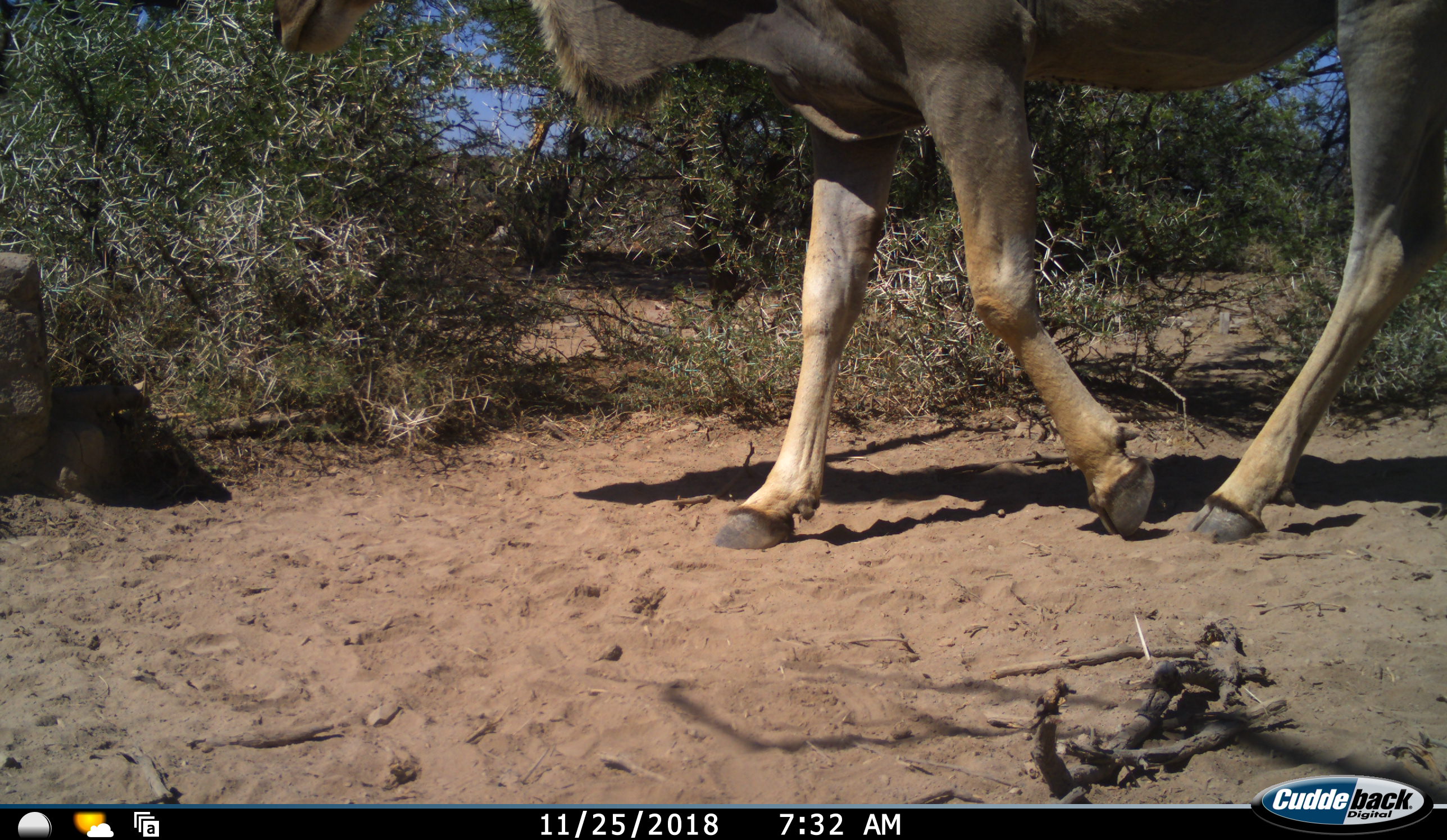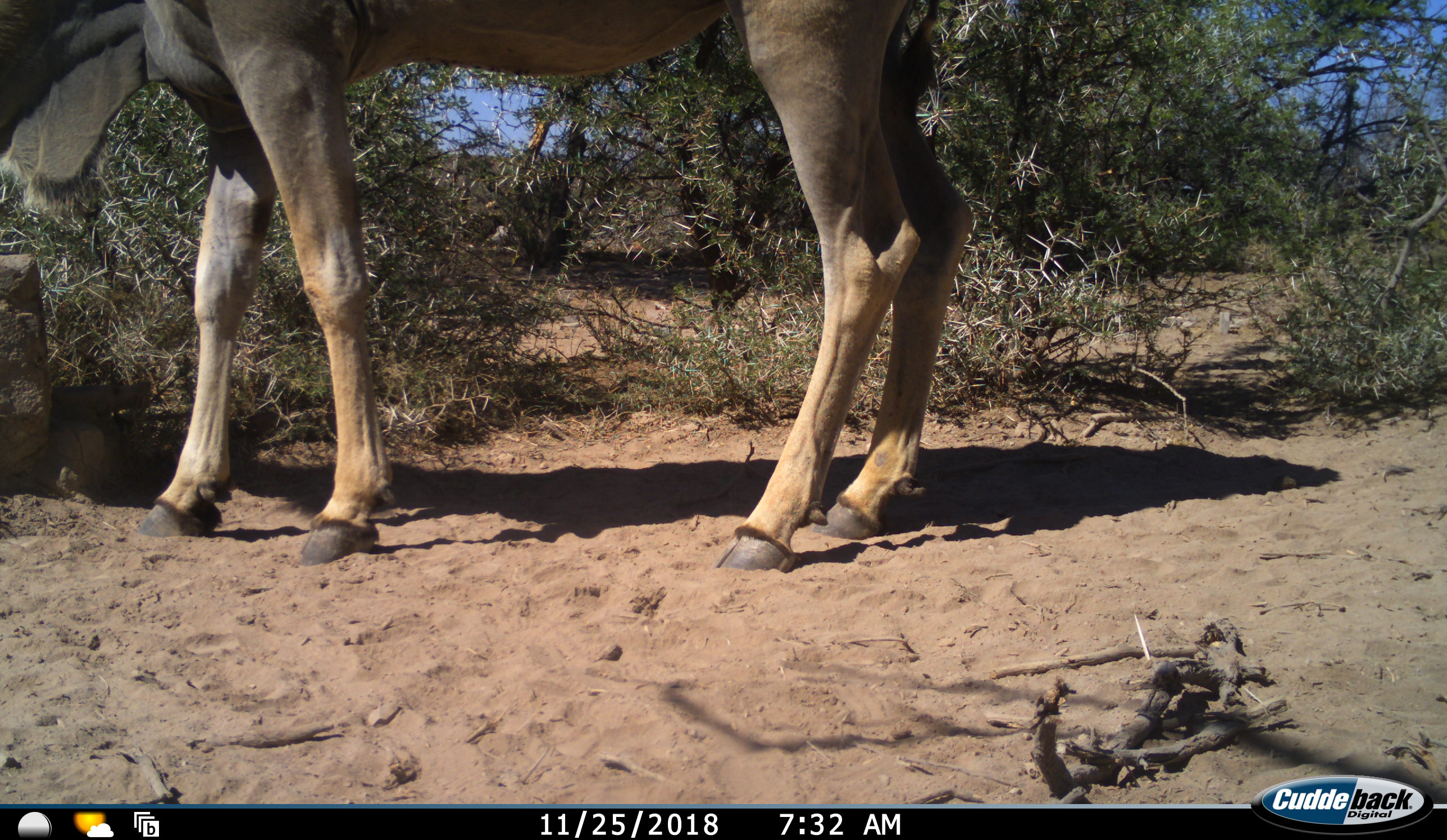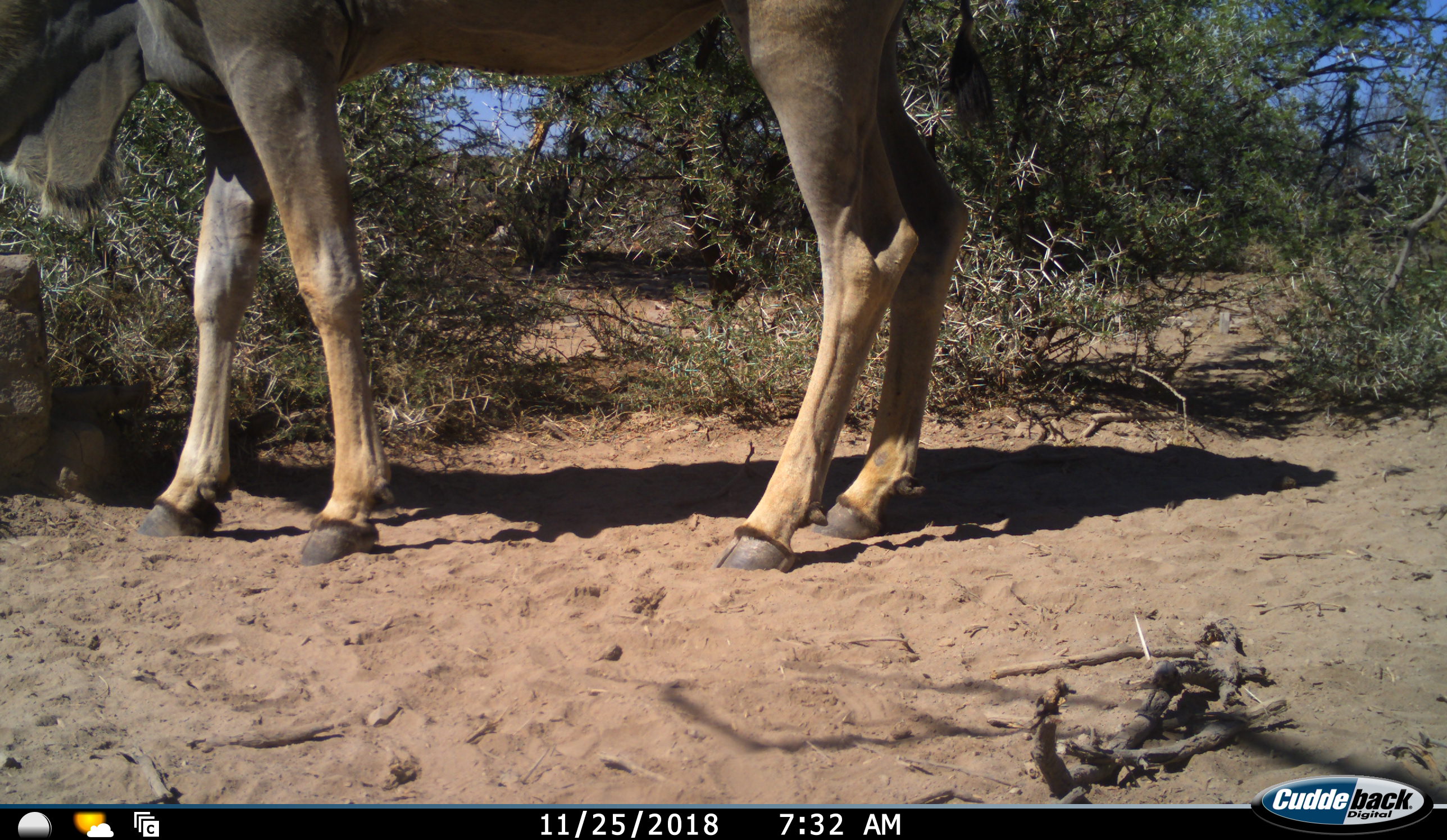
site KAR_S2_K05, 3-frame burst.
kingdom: Animalia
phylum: Chordata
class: Mammalia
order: Artiodactyla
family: Bovidae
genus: Tragelaphus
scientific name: Tragelaphus oryx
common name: eland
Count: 1.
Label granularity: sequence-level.